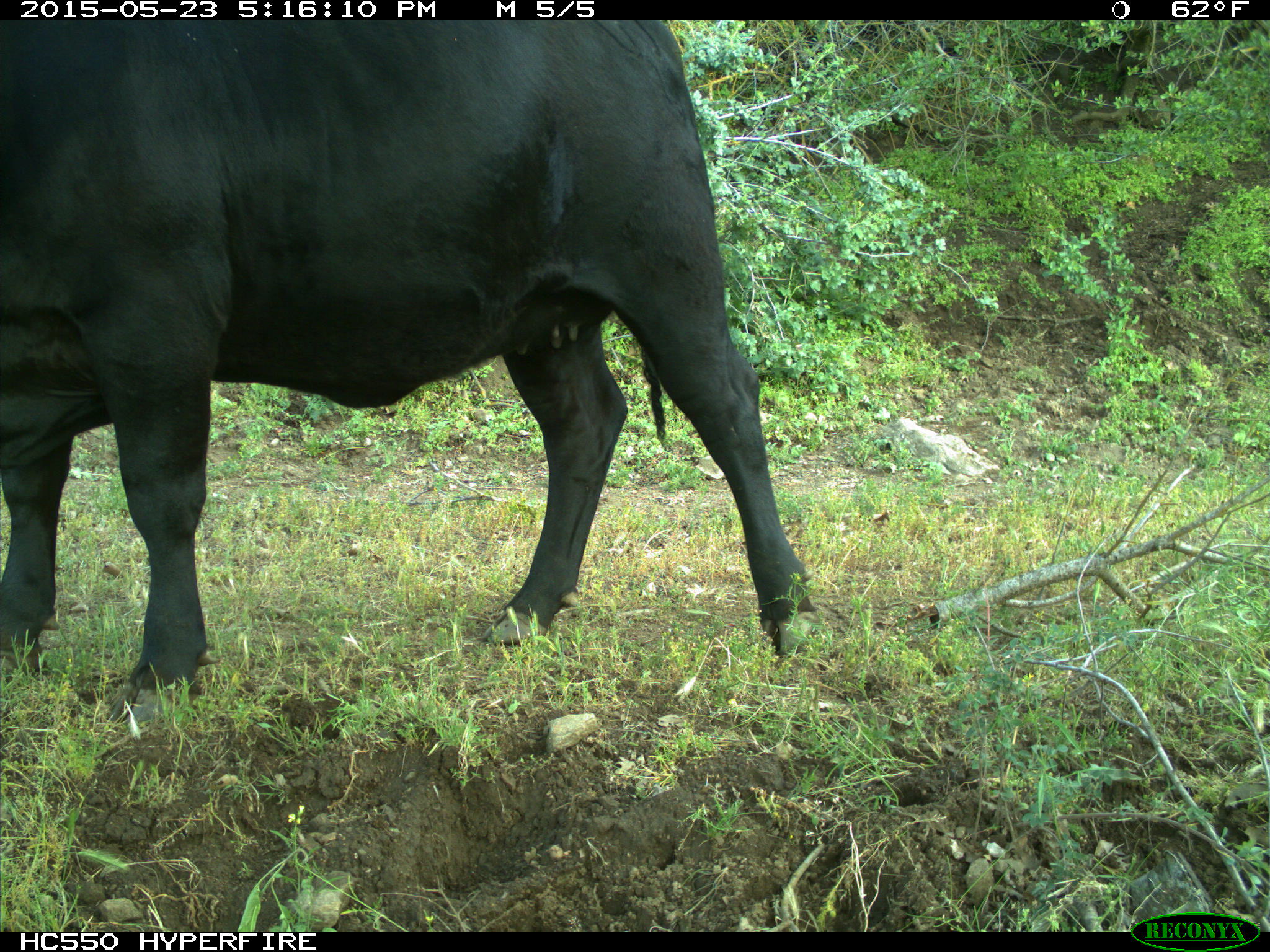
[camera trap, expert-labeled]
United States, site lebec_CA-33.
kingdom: Animalia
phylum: Chordata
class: Mammalia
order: Artiodactyla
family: Bovidae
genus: Bos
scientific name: Bos taurus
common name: domestic cow